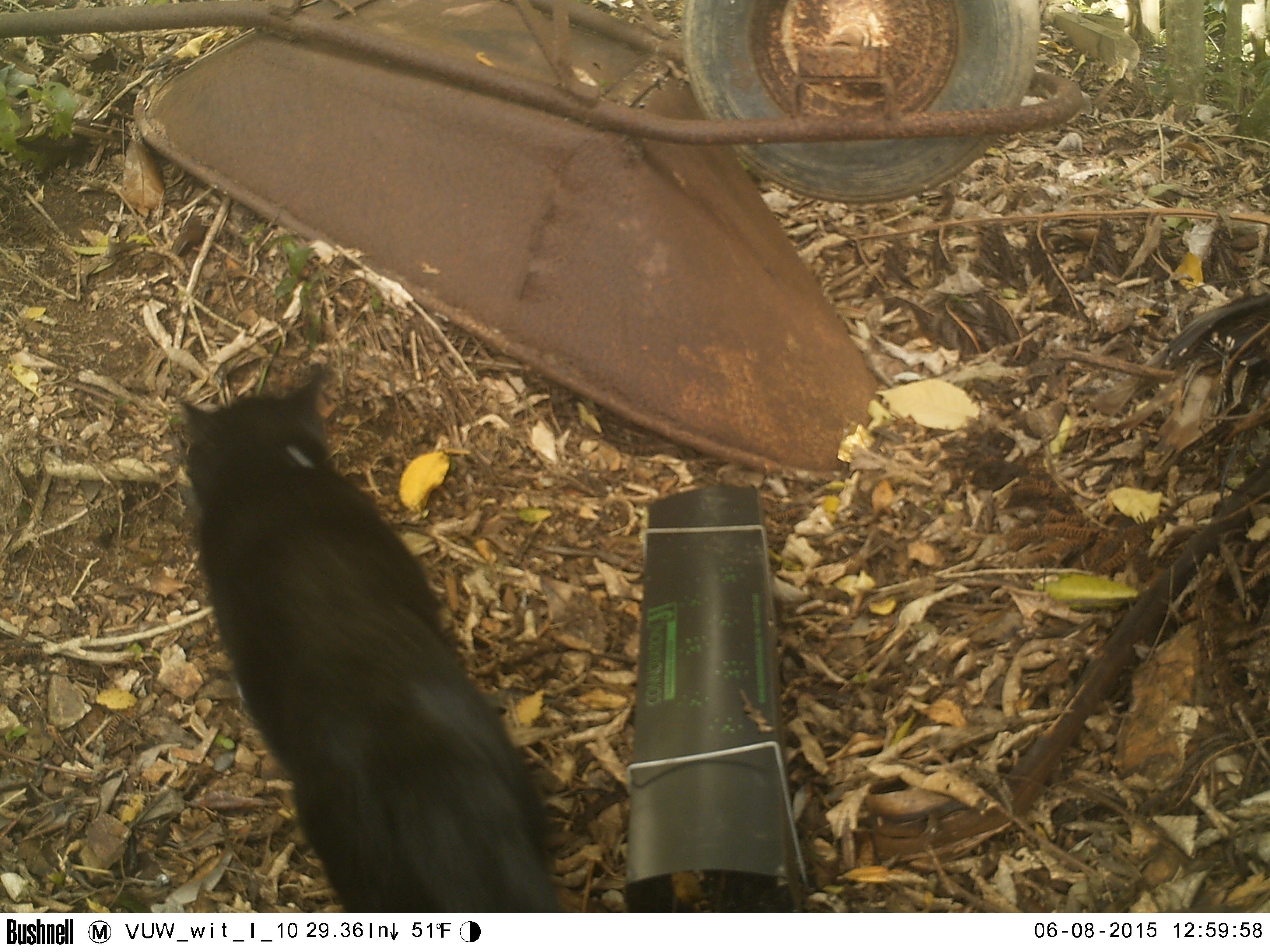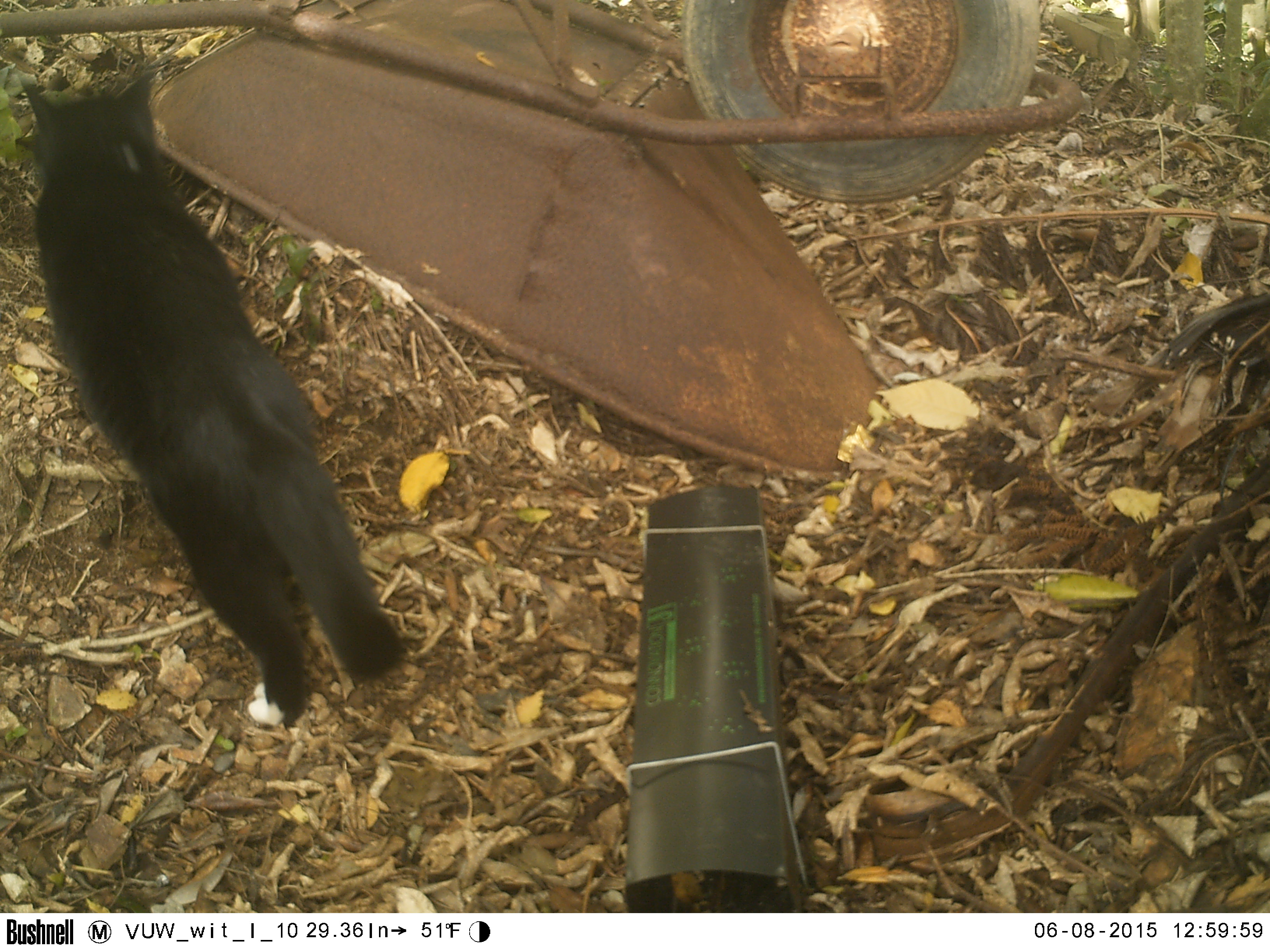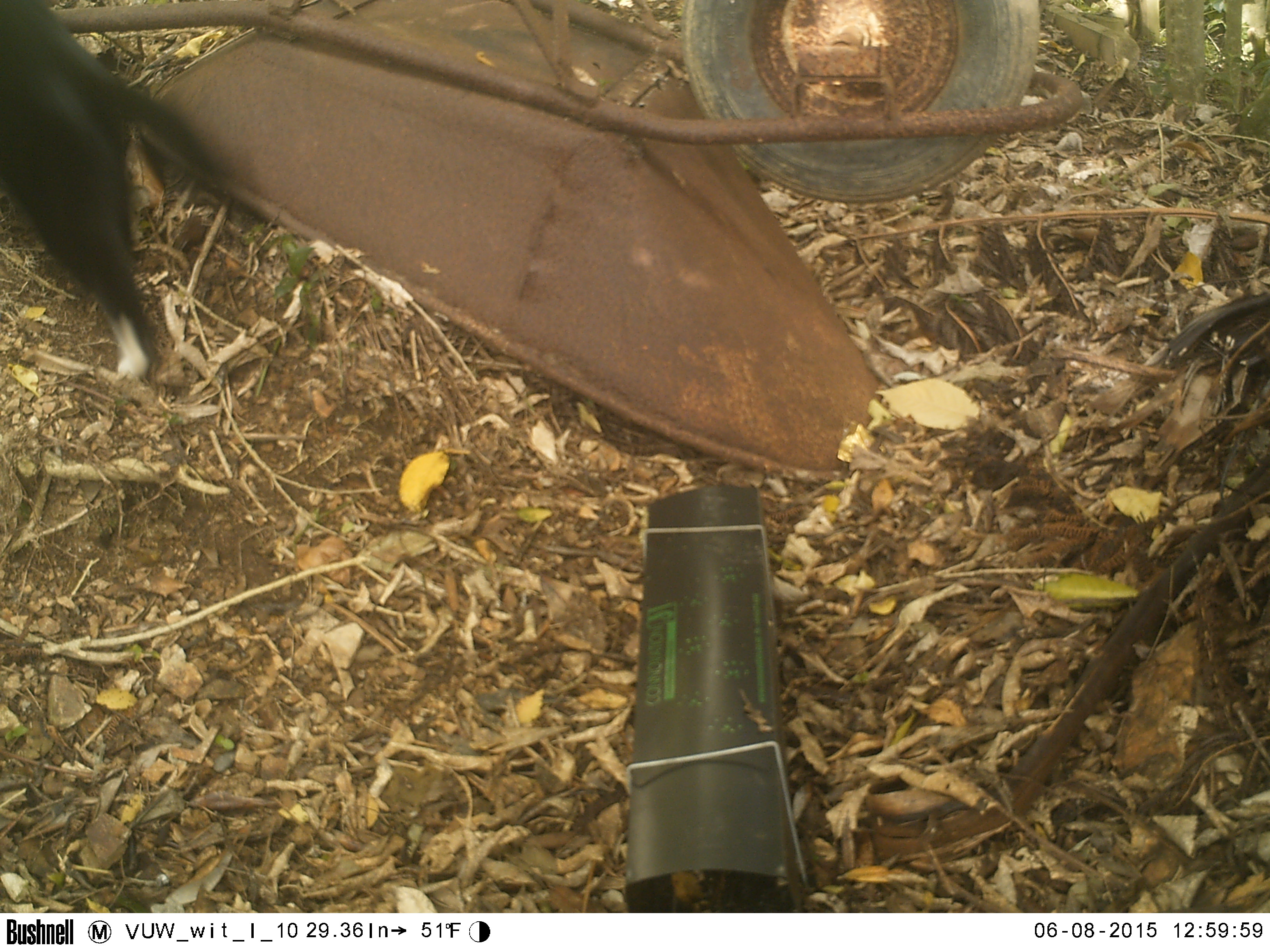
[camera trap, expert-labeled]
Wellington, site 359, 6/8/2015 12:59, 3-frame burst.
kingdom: Animalia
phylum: Chordata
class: Mammalia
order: Carnivora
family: Felidae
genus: Felis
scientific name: Felis catus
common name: cat